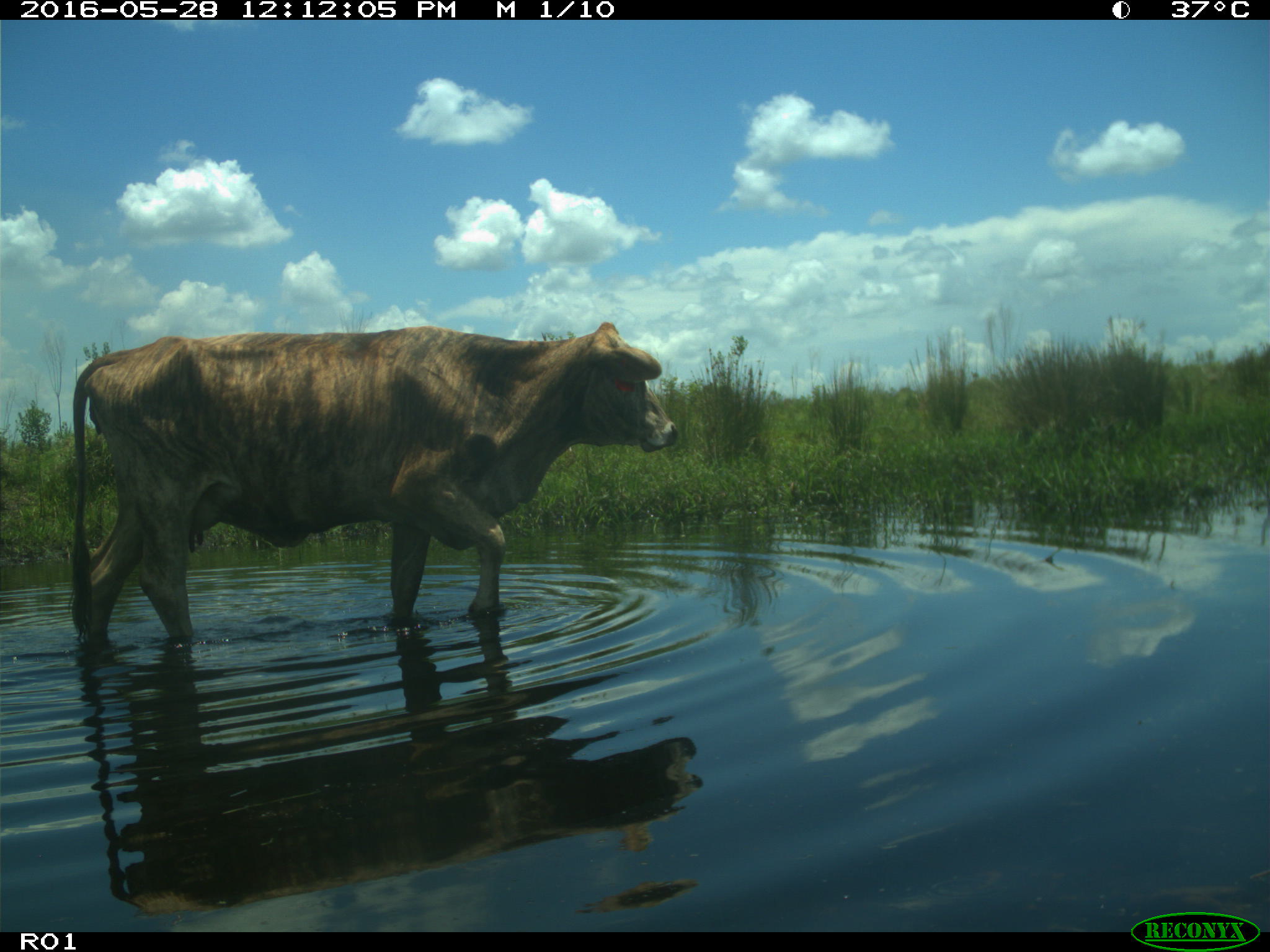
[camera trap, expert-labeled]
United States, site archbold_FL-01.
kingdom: Animalia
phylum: Chordata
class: Mammalia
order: Artiodactyla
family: Bovidae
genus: Bos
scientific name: Bos taurus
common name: domestic cow